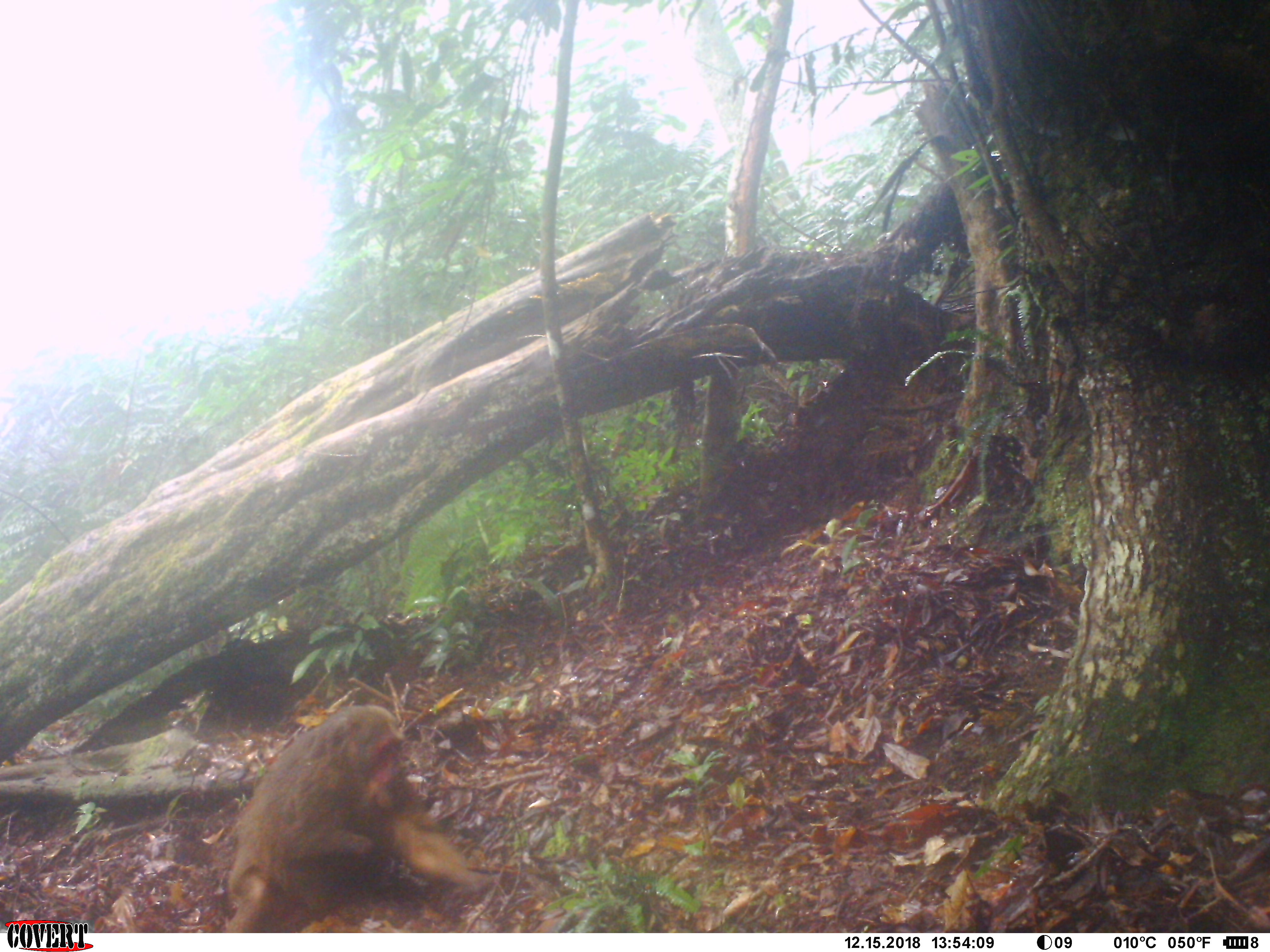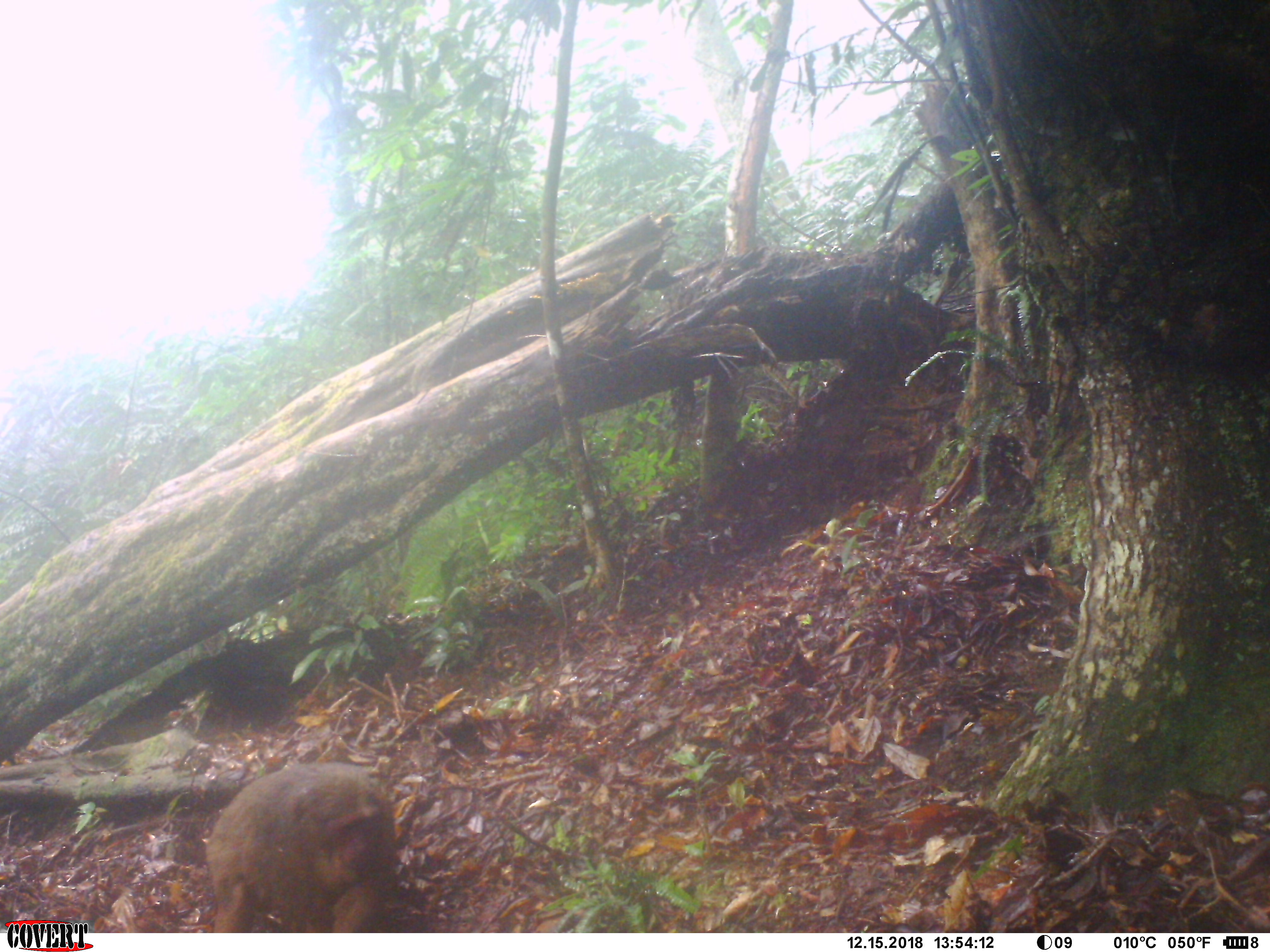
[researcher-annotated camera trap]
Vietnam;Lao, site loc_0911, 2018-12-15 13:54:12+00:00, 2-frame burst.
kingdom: Animalia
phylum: Chordata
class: Mammalia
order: Primates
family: Cercopithecidae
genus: Macaca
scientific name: Macaca arctoides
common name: stump-tailed macaque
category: stump tailed macaque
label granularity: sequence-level